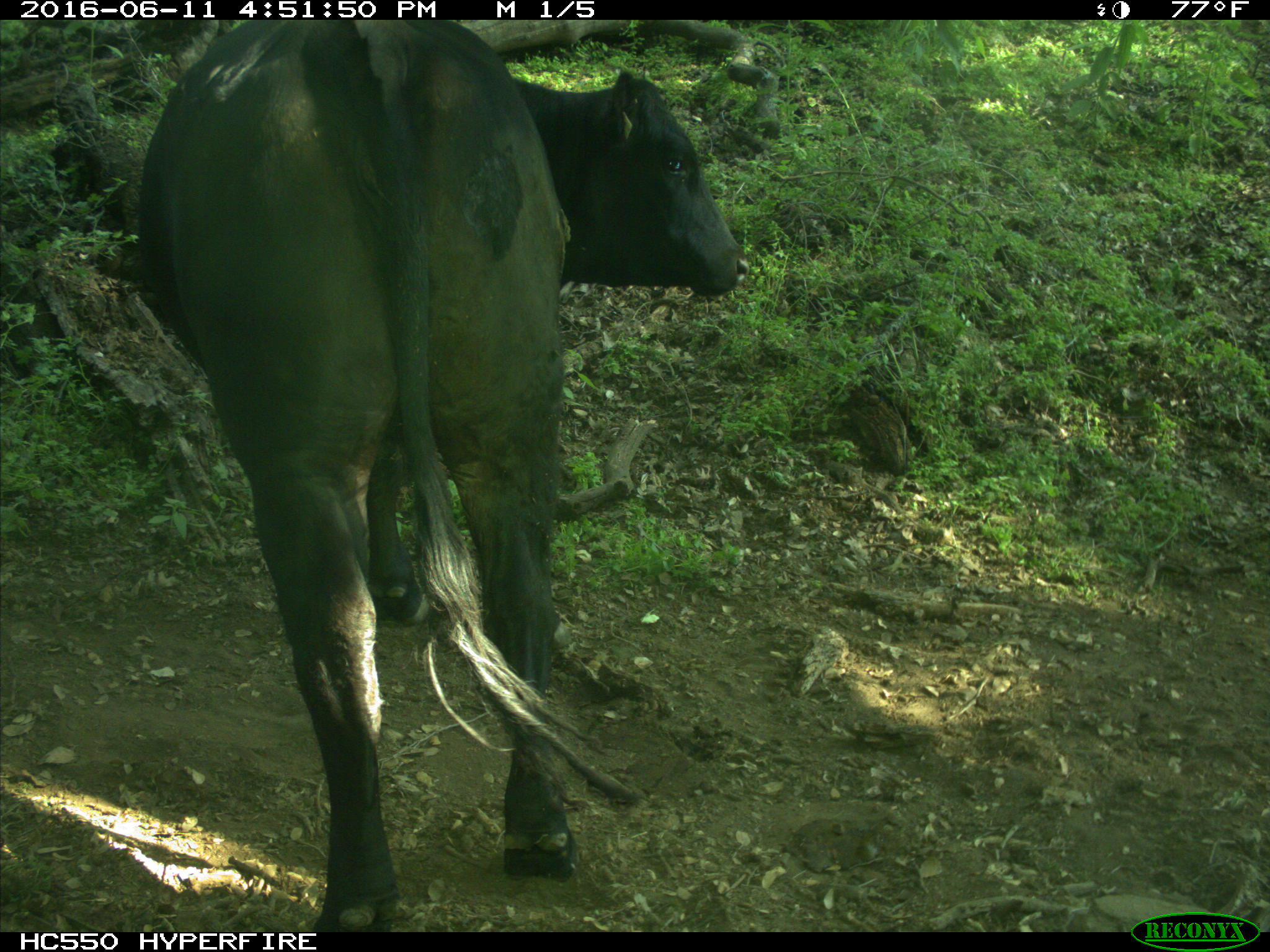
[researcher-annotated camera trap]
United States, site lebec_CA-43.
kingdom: Animalia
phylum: Chordata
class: Mammalia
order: Artiodactyla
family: Bovidae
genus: Bos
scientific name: Bos taurus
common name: domestic cow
Bos taurus (domestic cow).